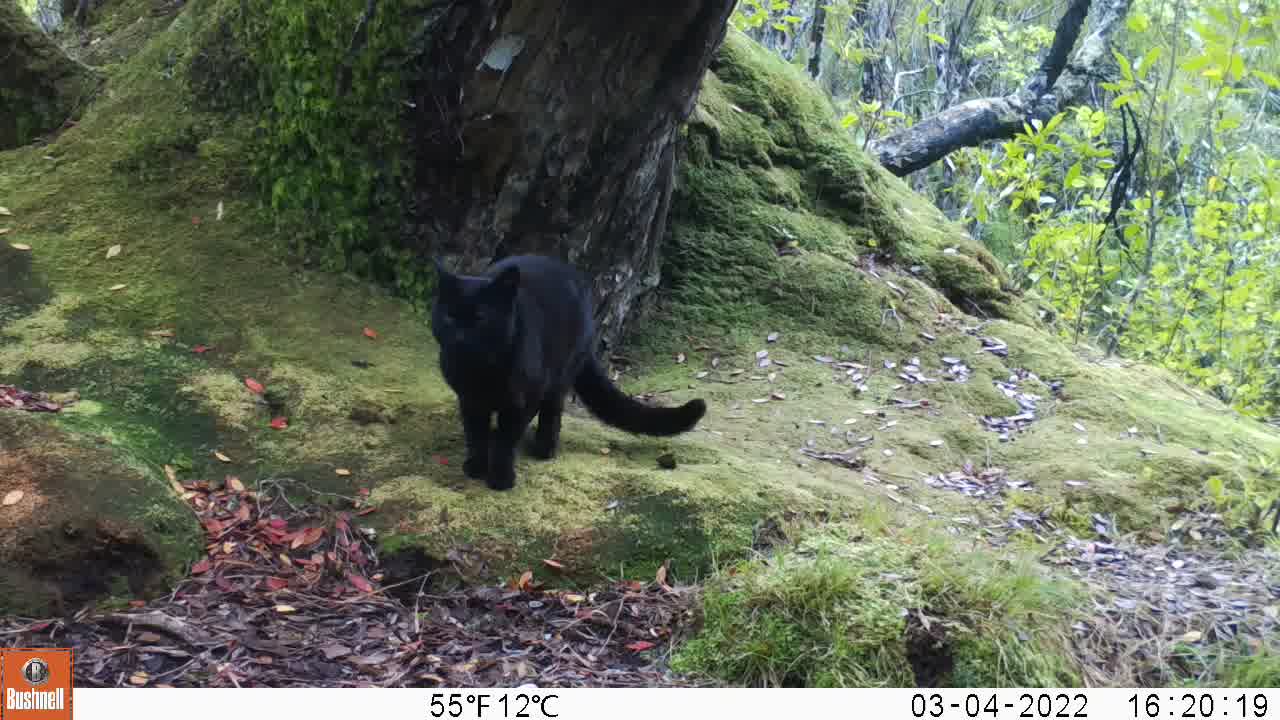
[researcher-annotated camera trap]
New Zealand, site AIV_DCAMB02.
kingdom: Animalia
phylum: Chordata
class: Mammalia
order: Carnivora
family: Felidae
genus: Felis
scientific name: Felis catus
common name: domestic cat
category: cat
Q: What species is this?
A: Cat (domestic cat) (Felis catus).